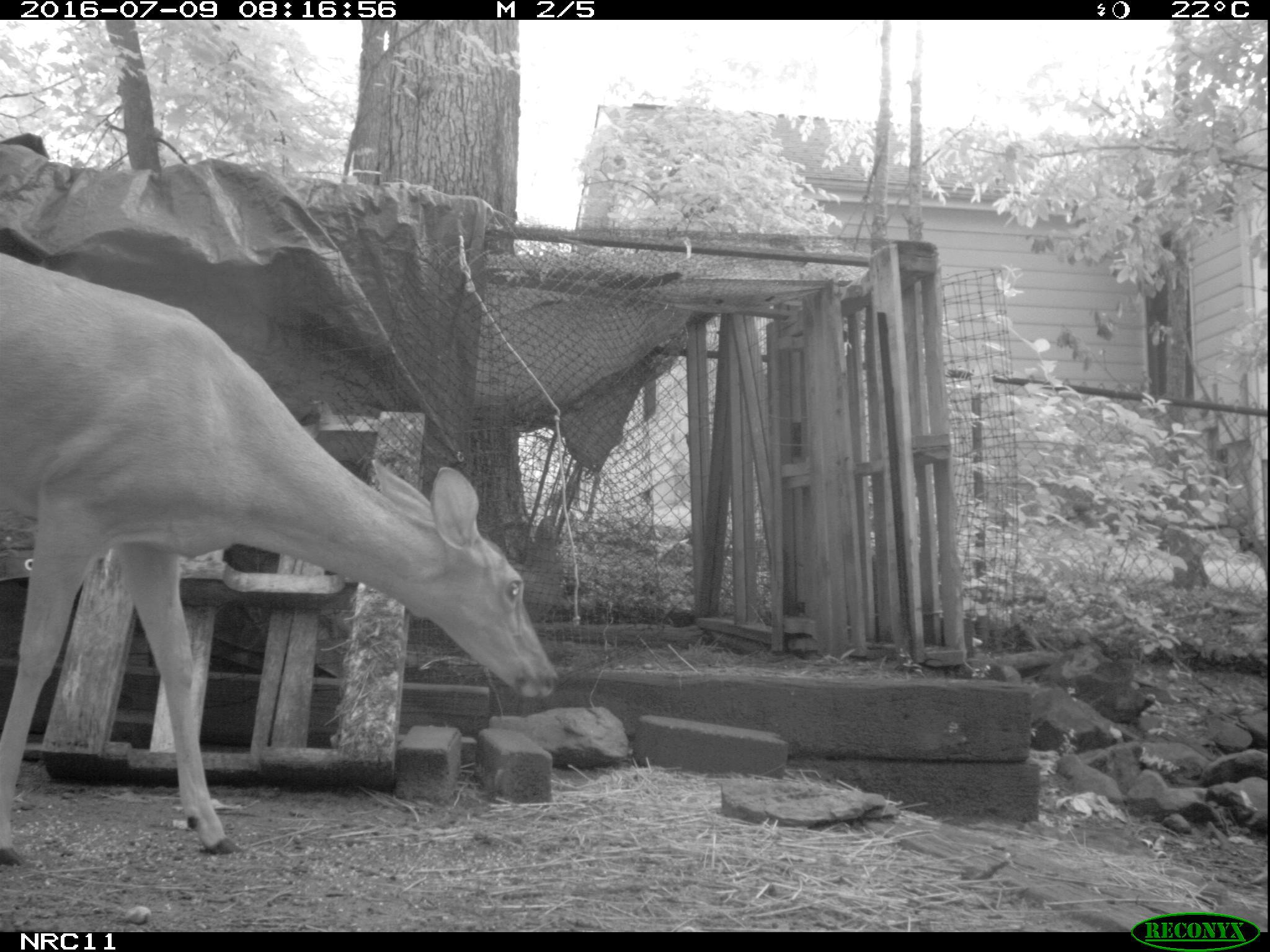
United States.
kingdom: Animalia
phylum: Chordata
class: Mammalia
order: Artiodactyla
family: Cervidae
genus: Odocoileus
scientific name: Odocoileus virginianus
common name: white-tailed deer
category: White Tailed Deer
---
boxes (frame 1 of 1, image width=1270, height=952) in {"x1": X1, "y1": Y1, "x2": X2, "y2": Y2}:
White Tailed Deer: {"x1": 0, "y1": 246, "x2": 564, "y2": 869}